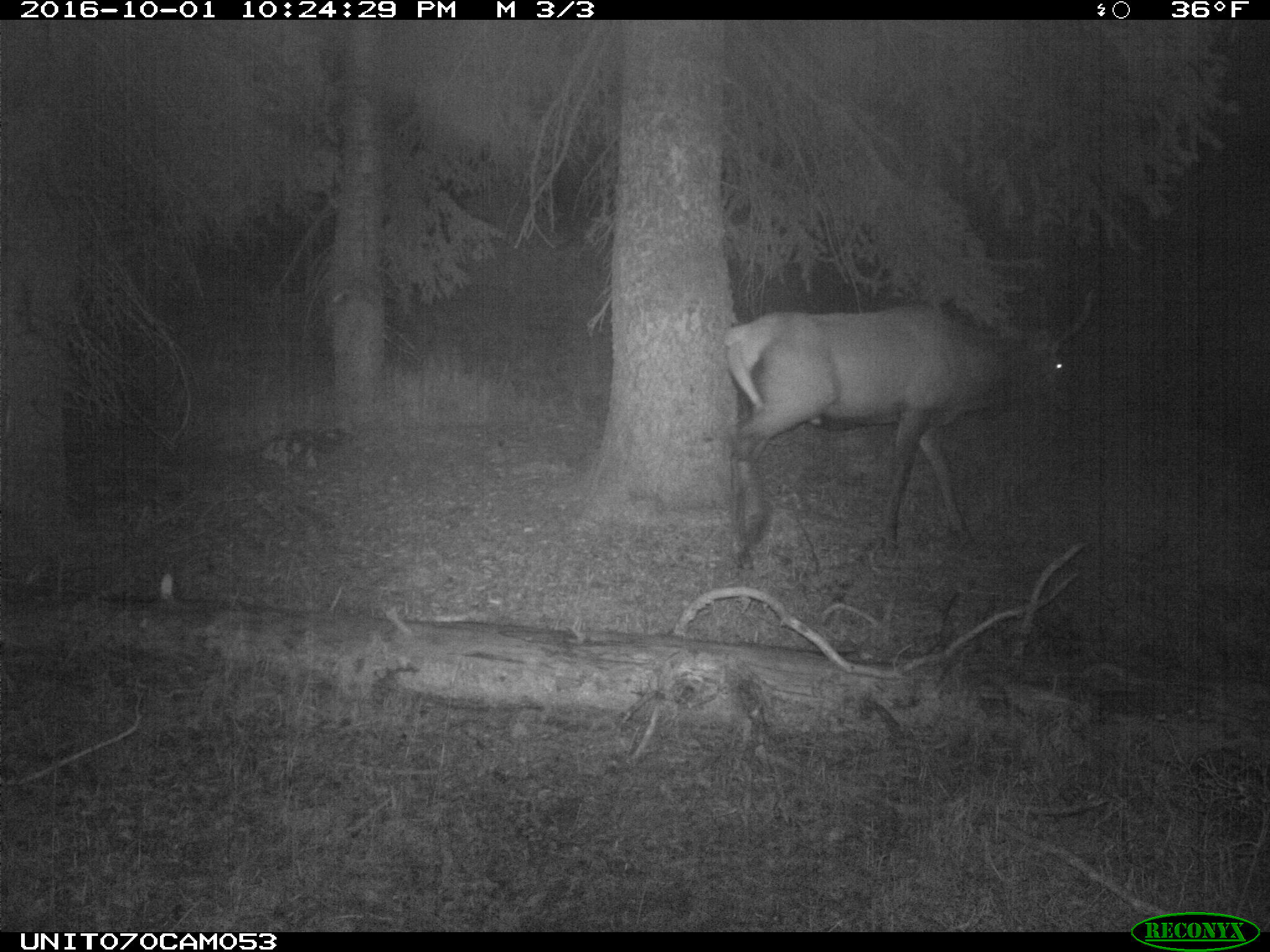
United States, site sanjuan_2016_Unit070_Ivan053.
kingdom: Animalia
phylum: Chordata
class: Mammalia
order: Artiodactyla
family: Cervidae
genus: Cervus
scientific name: Cervus elaphus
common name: red deer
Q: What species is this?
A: Cervus elaphus (red deer).